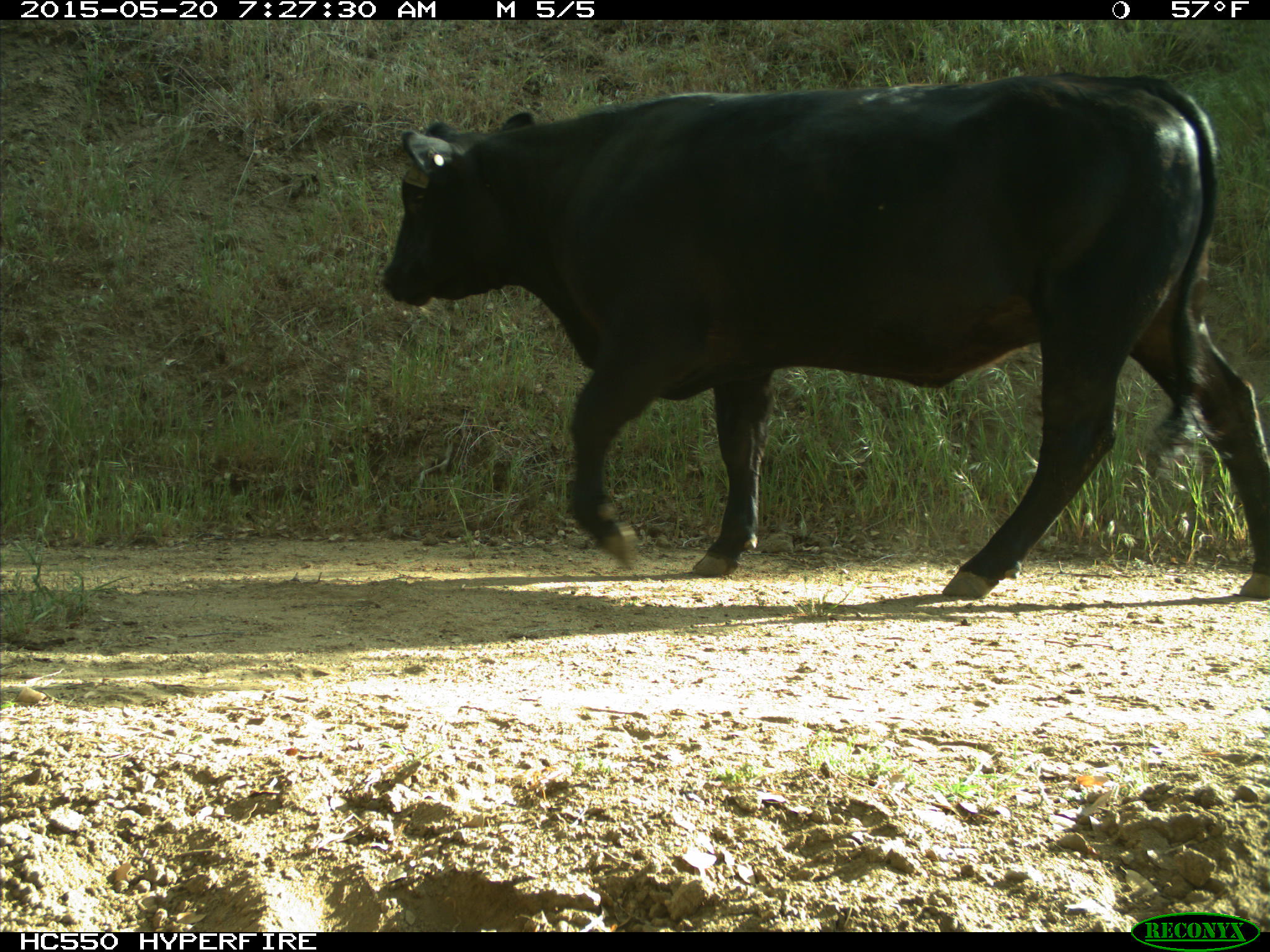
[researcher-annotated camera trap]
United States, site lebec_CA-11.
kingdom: Animalia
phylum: Chordata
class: Mammalia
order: Artiodactyla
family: Bovidae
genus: Bos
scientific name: Bos taurus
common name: domestic cow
Bos taurus (domestic cow).